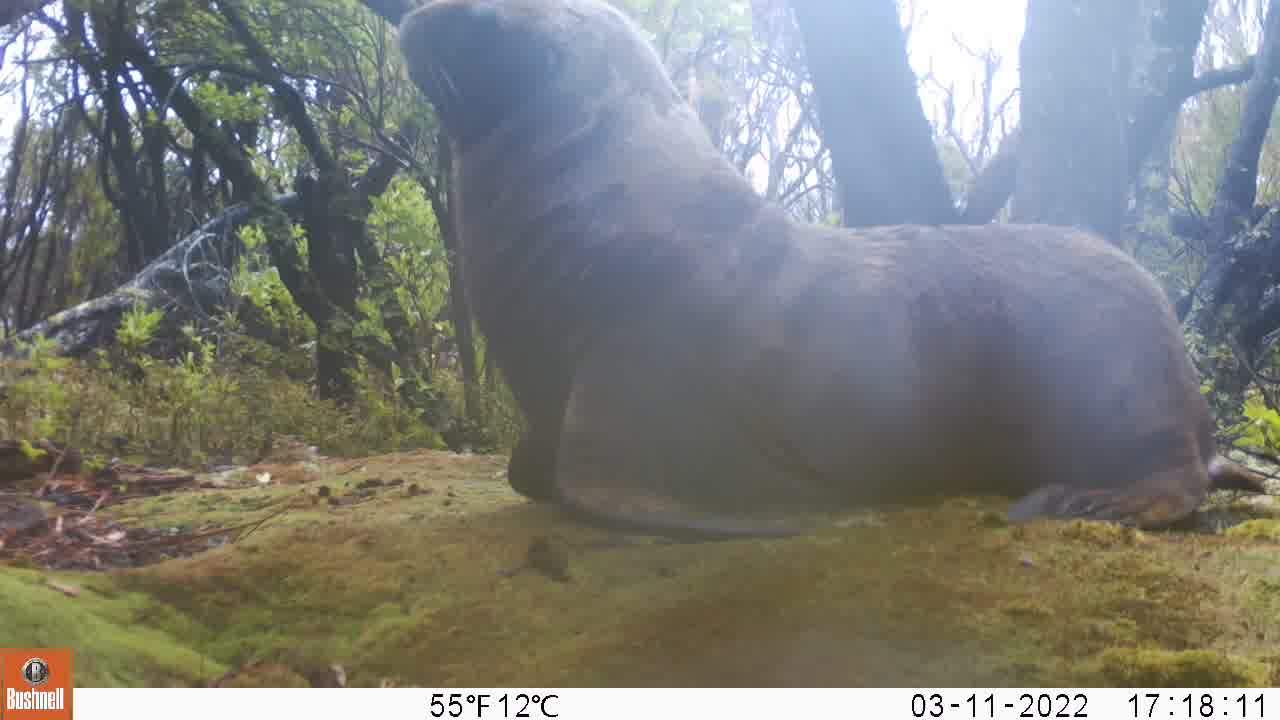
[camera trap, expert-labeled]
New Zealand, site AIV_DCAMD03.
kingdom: Animalia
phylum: Chordata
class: Mammalia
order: Carnivora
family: Otariidae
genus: Phocarctos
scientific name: Phocarctos hookeri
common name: new zealand sea lion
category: sealion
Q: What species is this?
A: Sealion (new zealand sea lion) (Phocarctos hookeri).